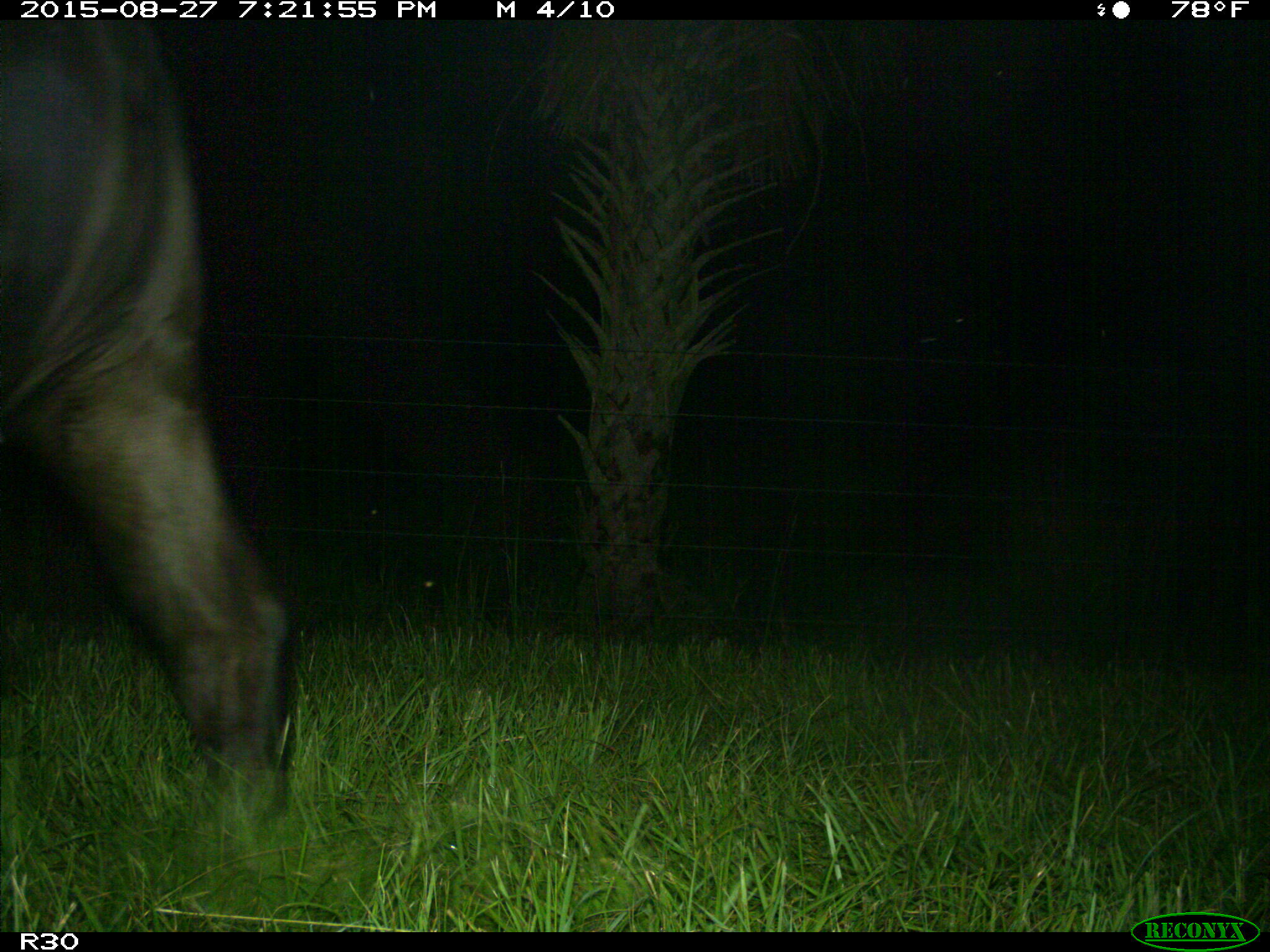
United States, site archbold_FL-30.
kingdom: Animalia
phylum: Chordata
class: Mammalia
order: Artiodactyla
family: Bovidae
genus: Bos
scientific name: Bos taurus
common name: domestic cow